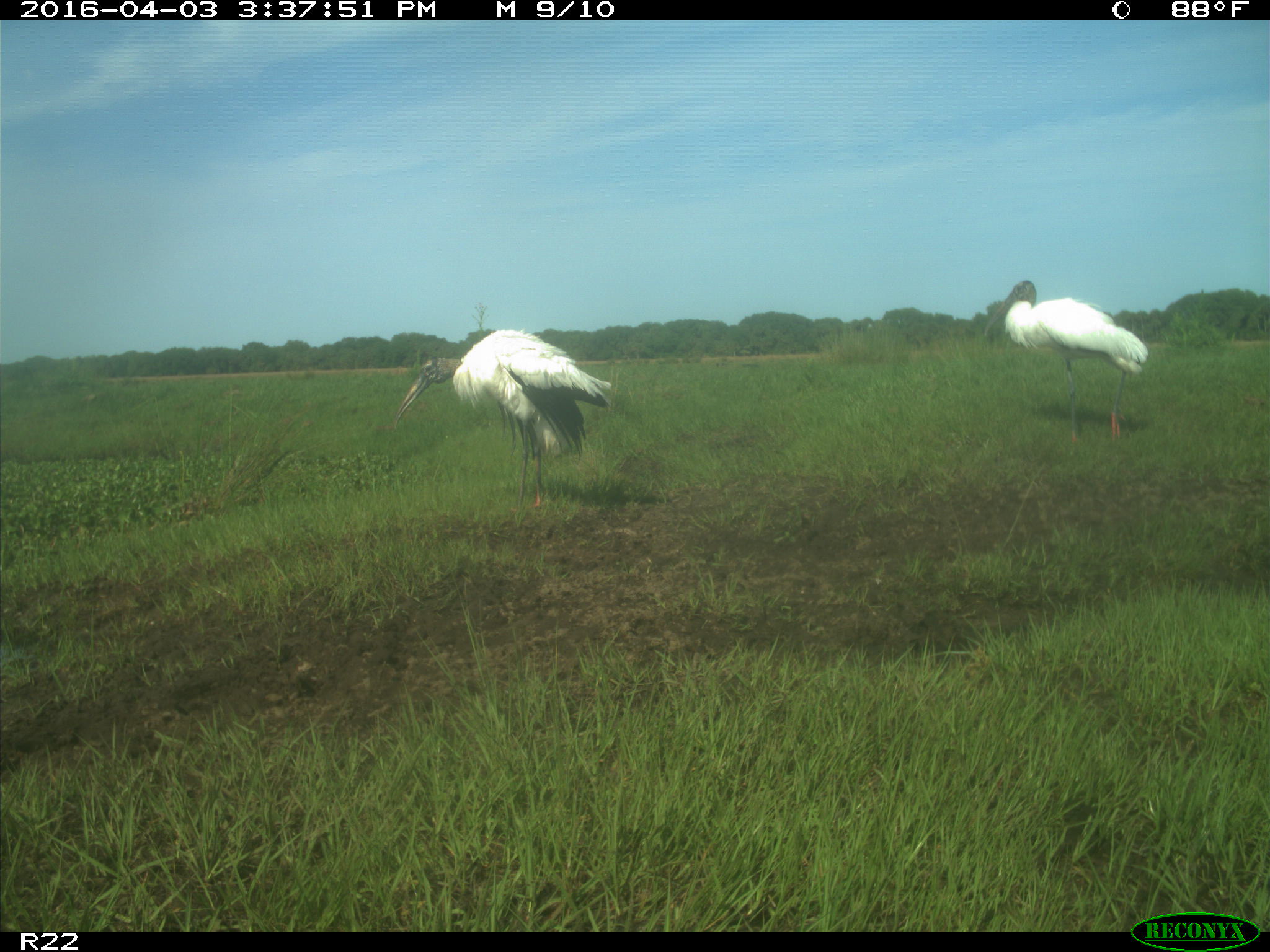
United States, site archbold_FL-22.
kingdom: Animalia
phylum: Chordata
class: Aves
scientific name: Aves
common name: birds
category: unidentified bird